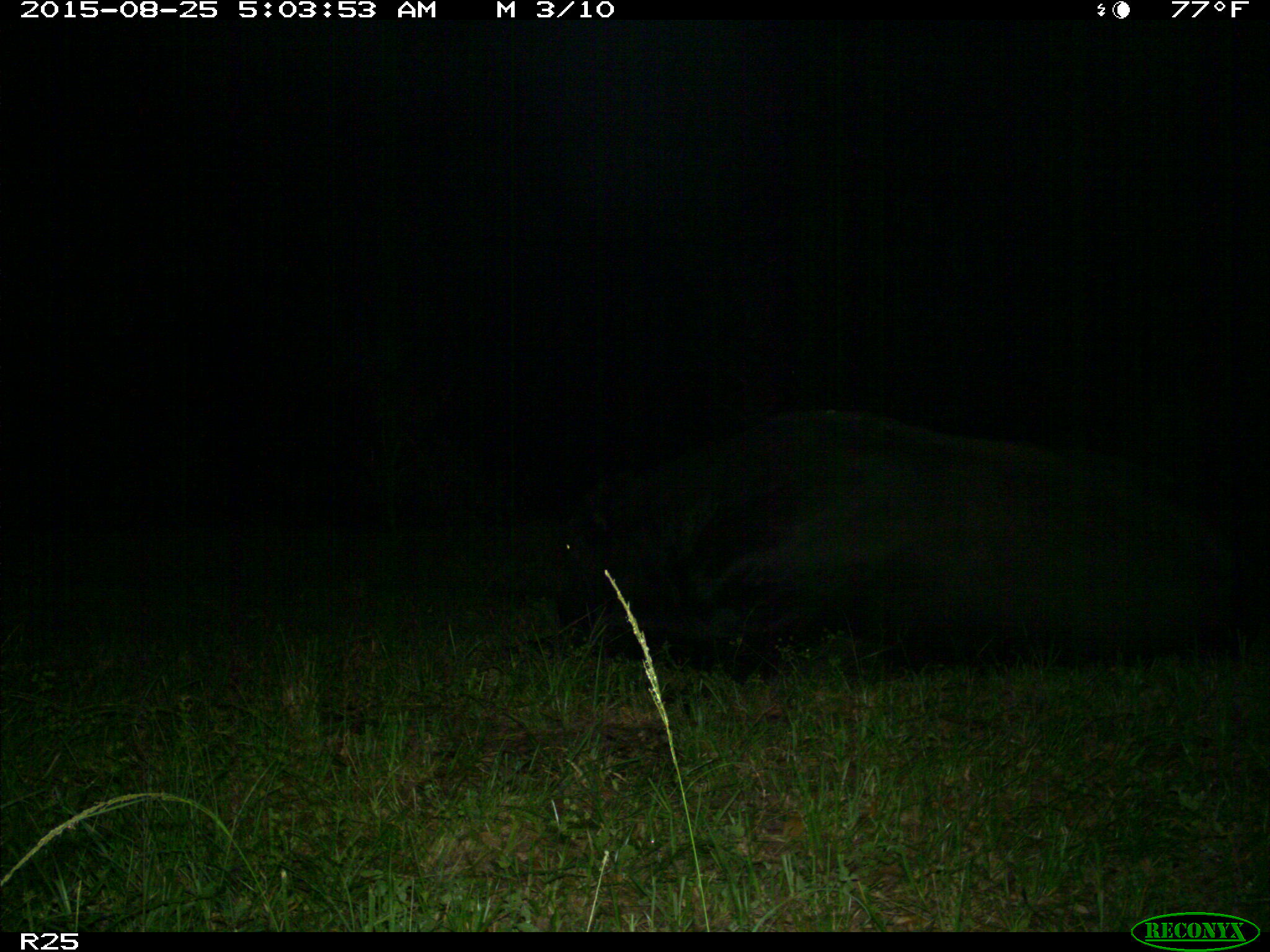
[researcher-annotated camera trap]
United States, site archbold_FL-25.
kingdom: Animalia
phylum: Chordata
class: Mammalia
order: Artiodactyla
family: Bovidae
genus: Bos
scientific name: Bos taurus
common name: domestic cow